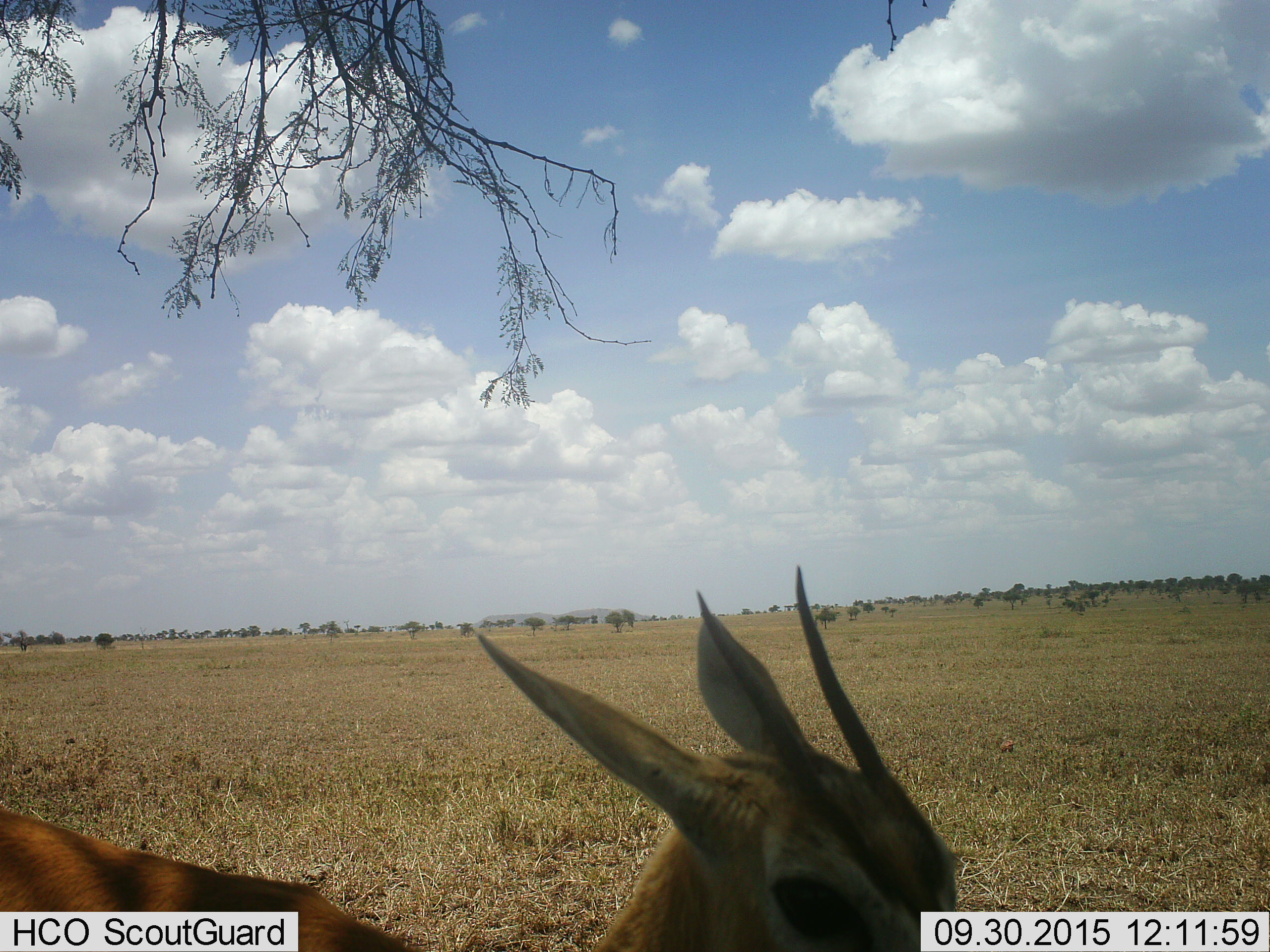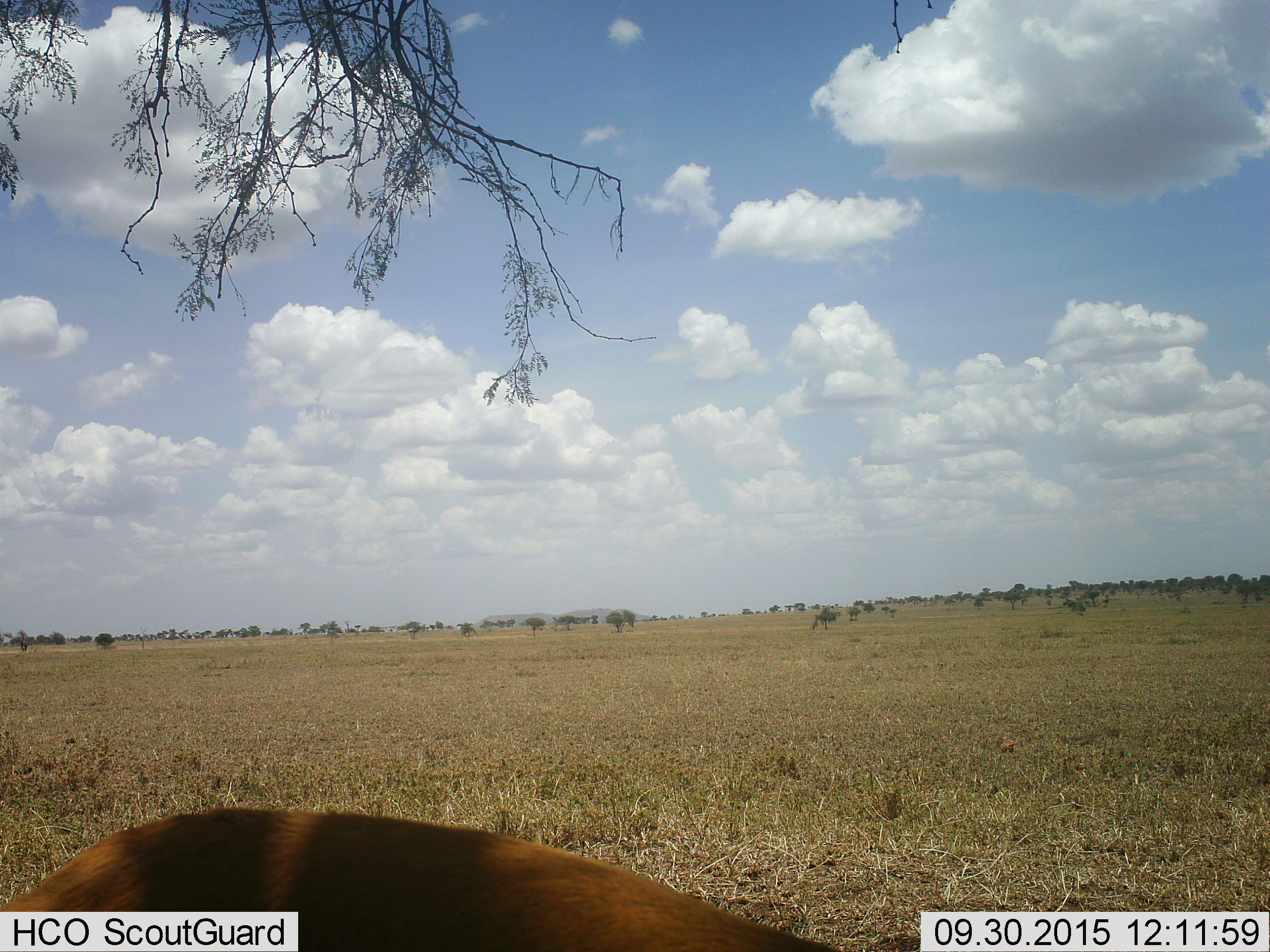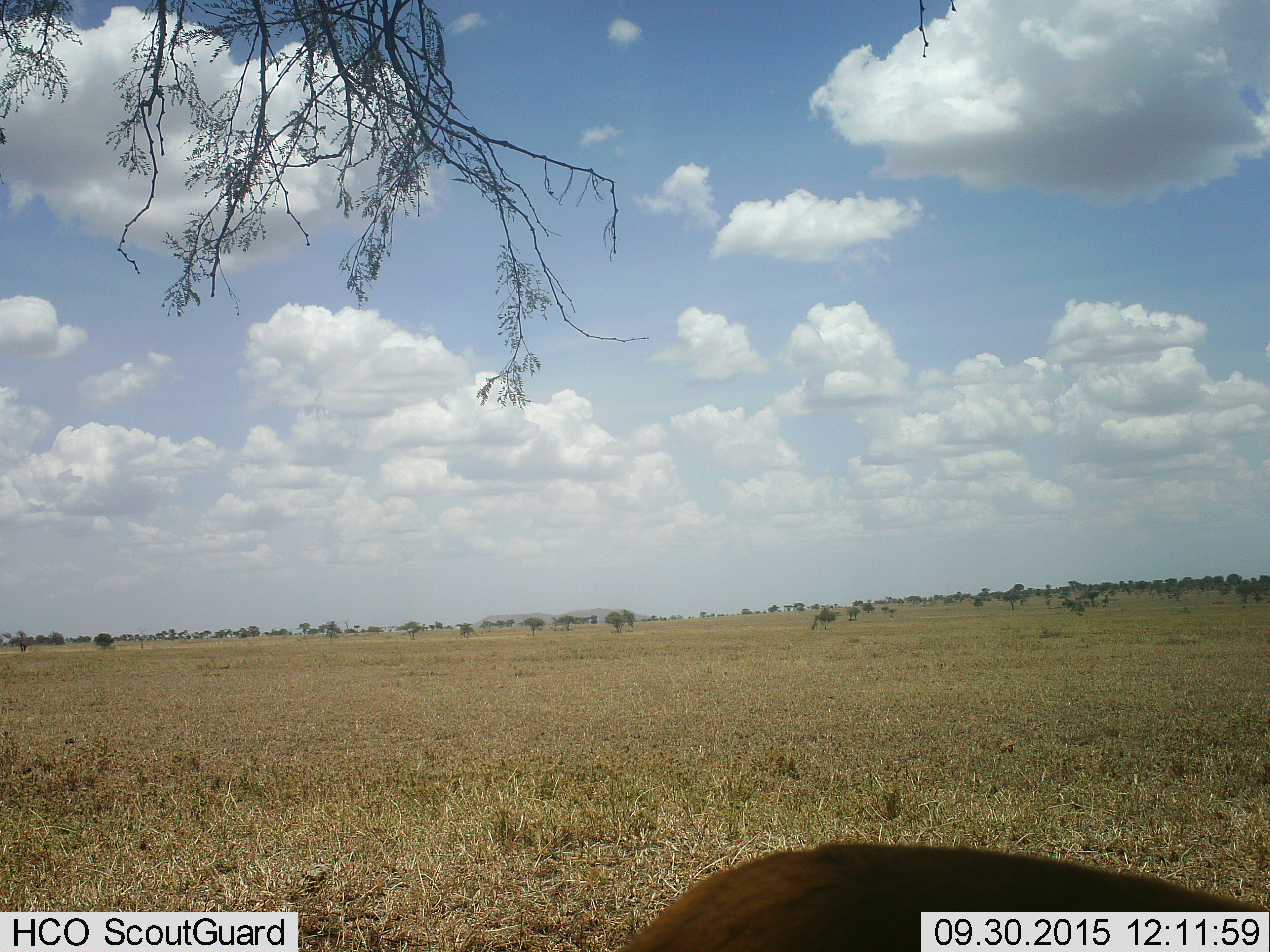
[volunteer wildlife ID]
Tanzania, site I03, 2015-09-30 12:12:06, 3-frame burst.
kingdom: Animalia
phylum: Chordata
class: Mammalia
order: Artiodactyla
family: Bovidae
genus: Eudorcas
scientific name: Eudorcas thomsonii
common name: thomson's gazelle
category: gazellethomsons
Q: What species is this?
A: Gazellethomsons (thomson's gazelle) (Eudorcas thomsonii).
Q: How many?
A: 1.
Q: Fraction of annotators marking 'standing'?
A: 75%.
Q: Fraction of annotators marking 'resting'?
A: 0%.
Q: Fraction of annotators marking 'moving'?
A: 38%.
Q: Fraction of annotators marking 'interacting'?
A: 0%.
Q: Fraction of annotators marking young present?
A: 0%.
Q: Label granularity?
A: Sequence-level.